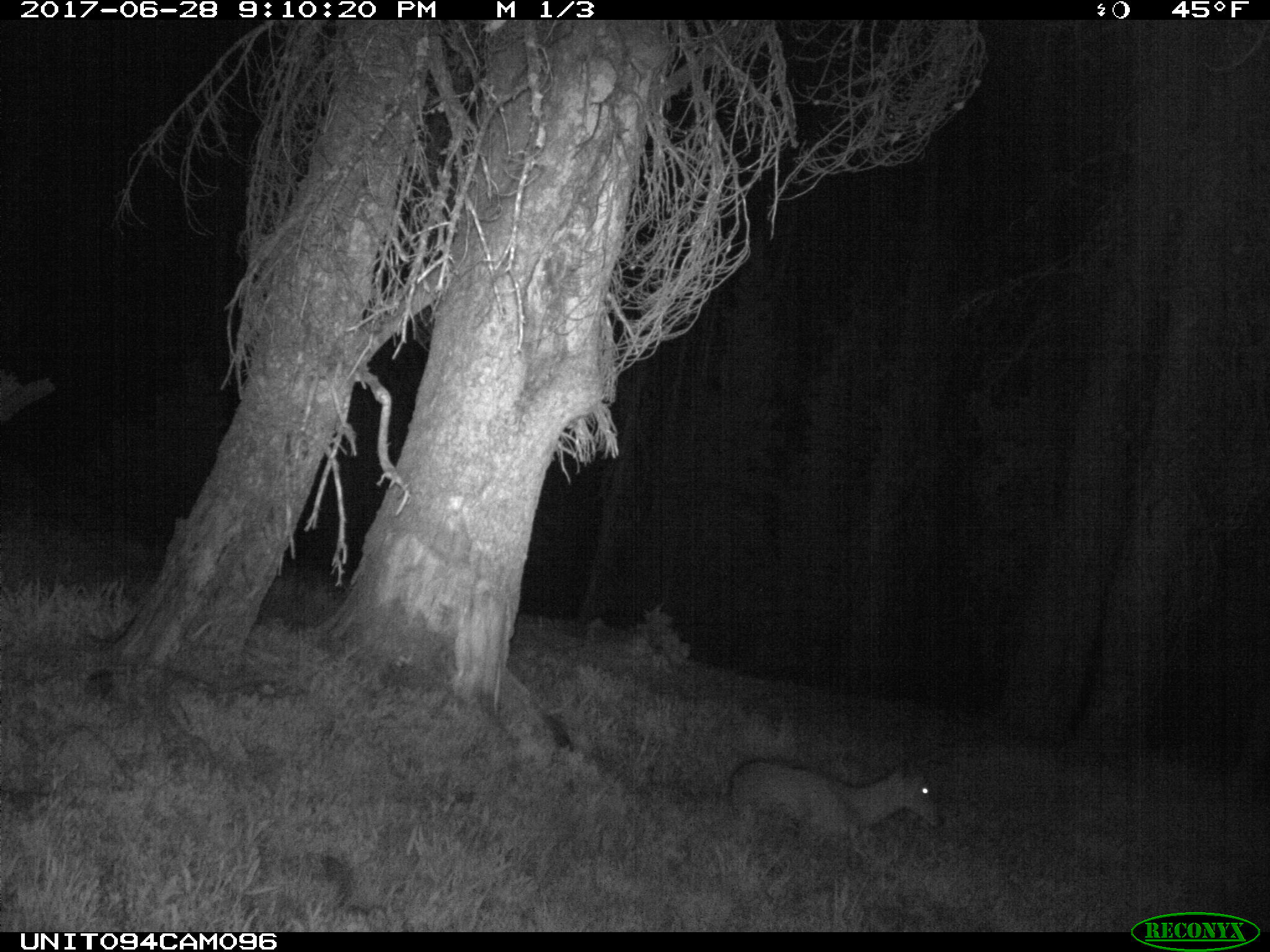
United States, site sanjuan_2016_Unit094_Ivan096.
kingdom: Animalia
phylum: Chordata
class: Mammalia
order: Artiodactyla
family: Cervidae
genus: Odocoileus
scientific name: Odocoileus hemionus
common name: mule deer